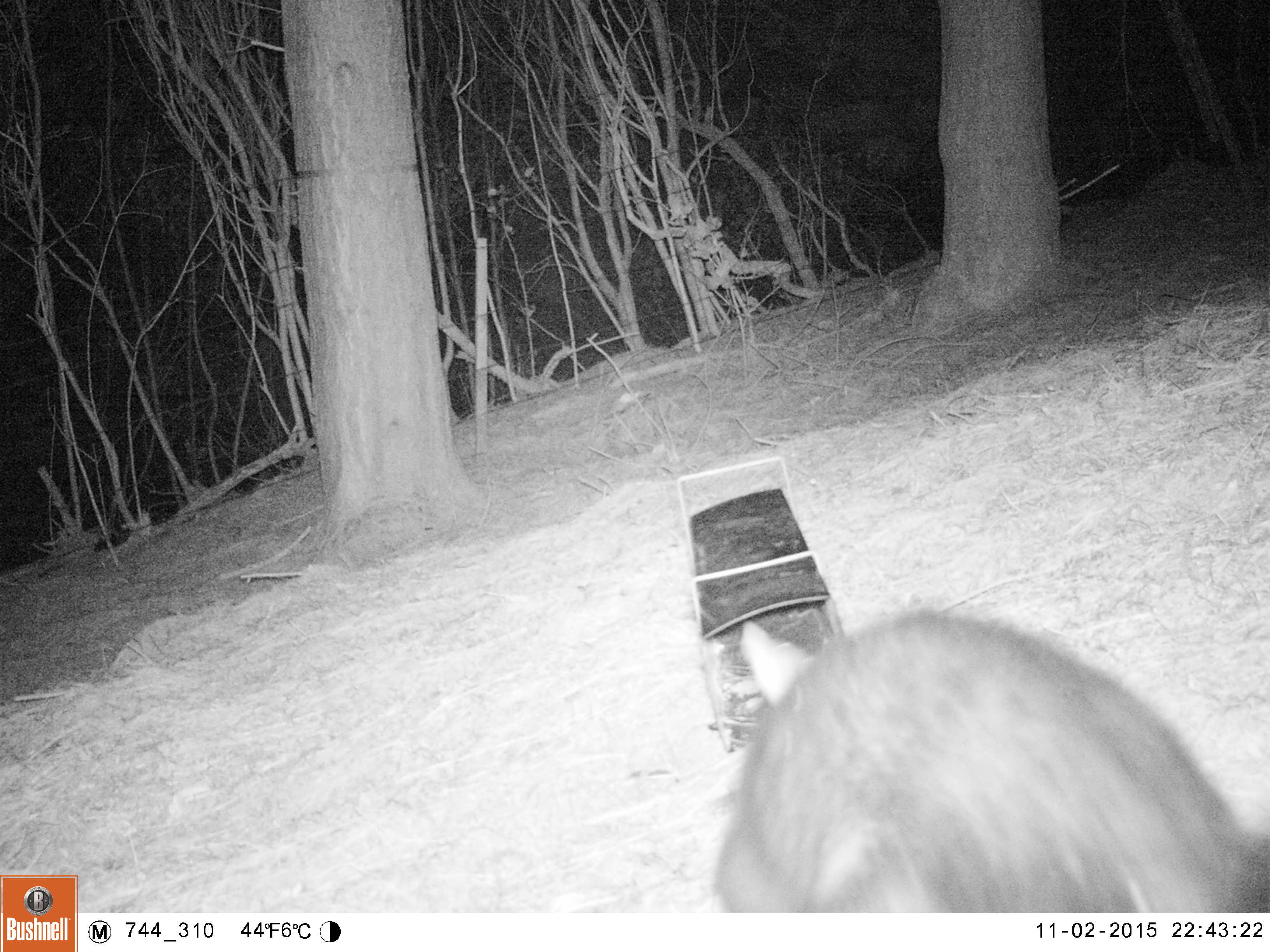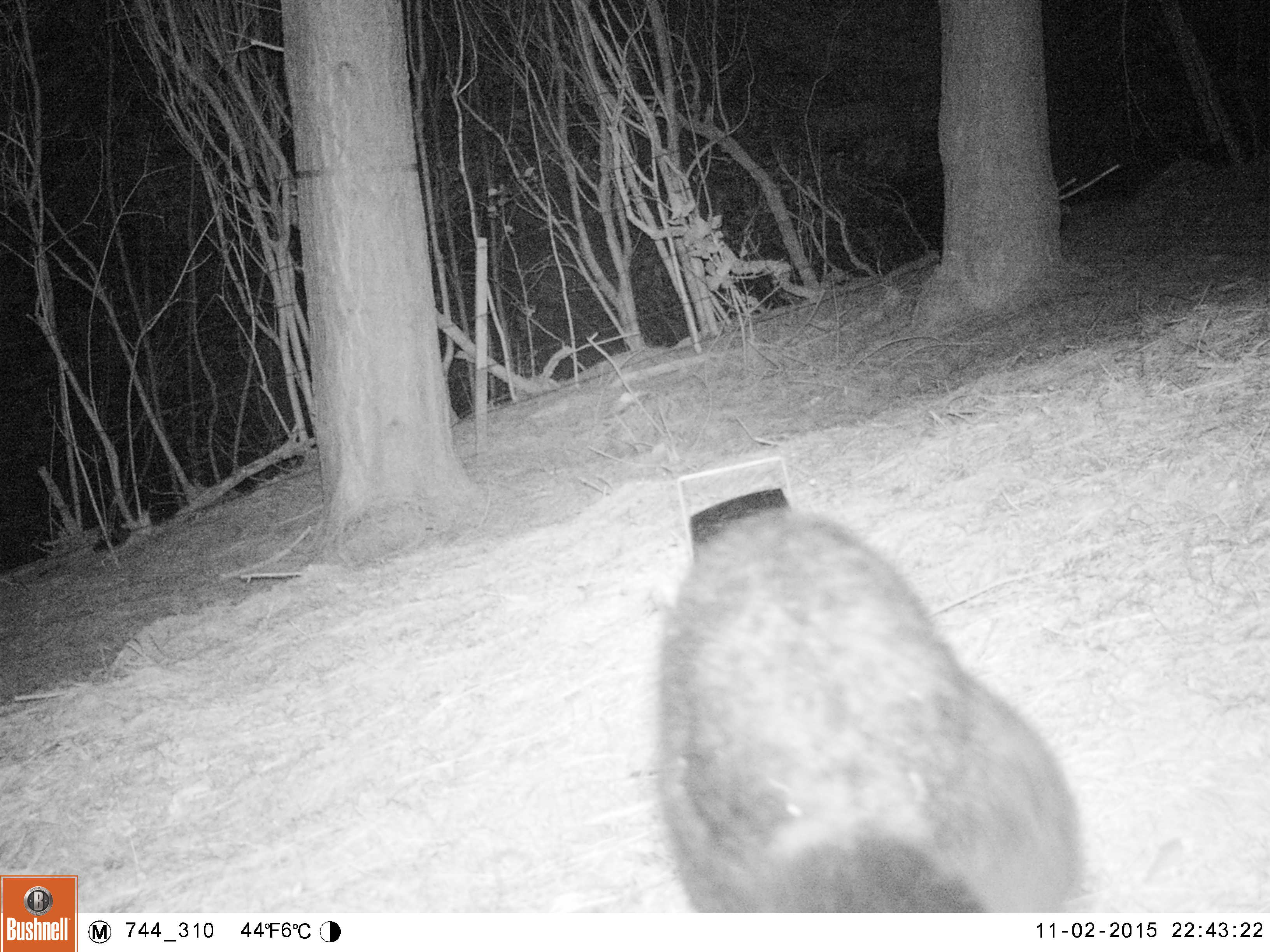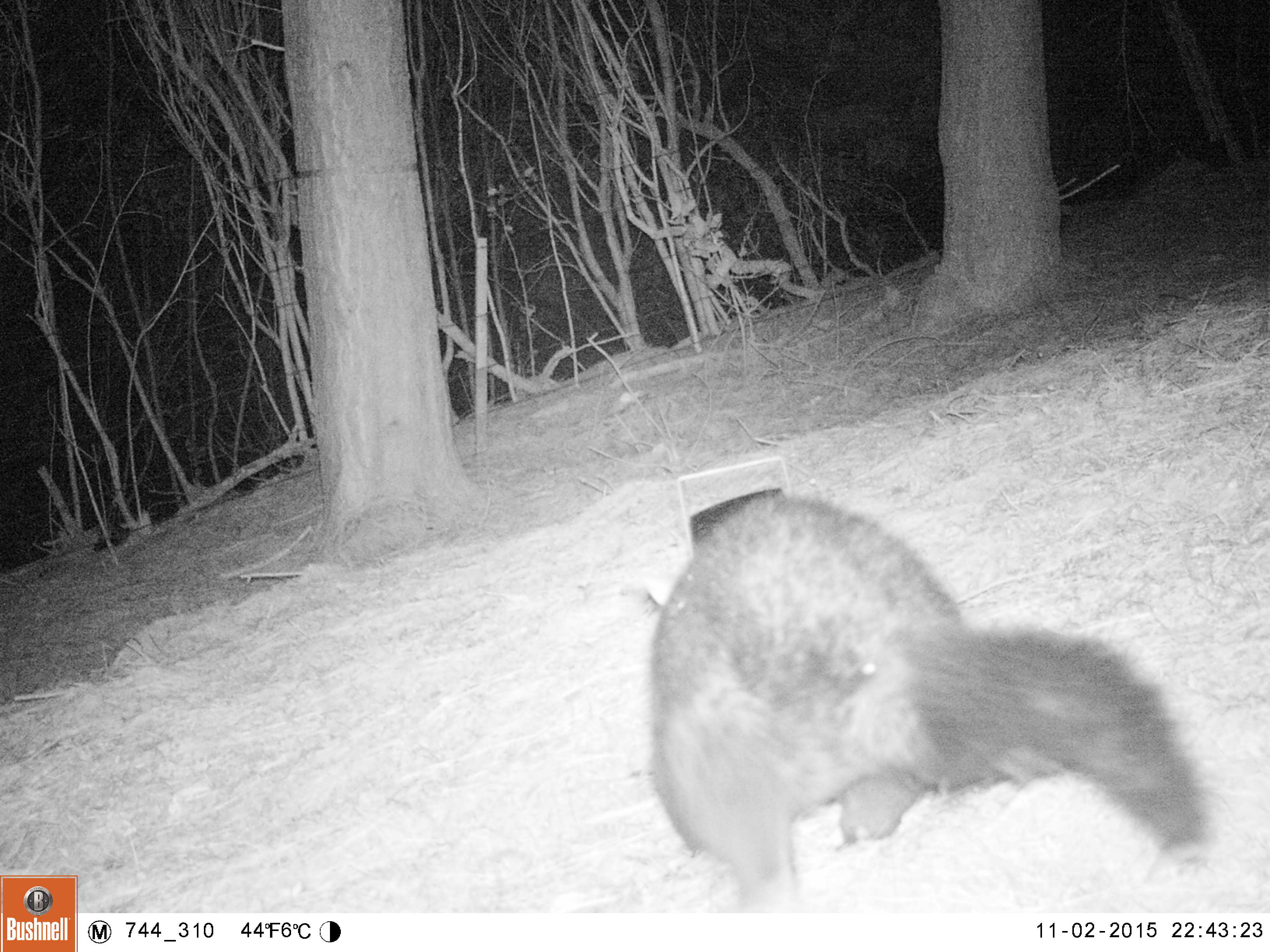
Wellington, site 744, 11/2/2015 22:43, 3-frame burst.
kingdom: Animalia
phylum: Chordata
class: Mammalia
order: Didelphimorphia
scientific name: Didelphimorphia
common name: possum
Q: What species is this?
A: Possum (Didelphimorphia).